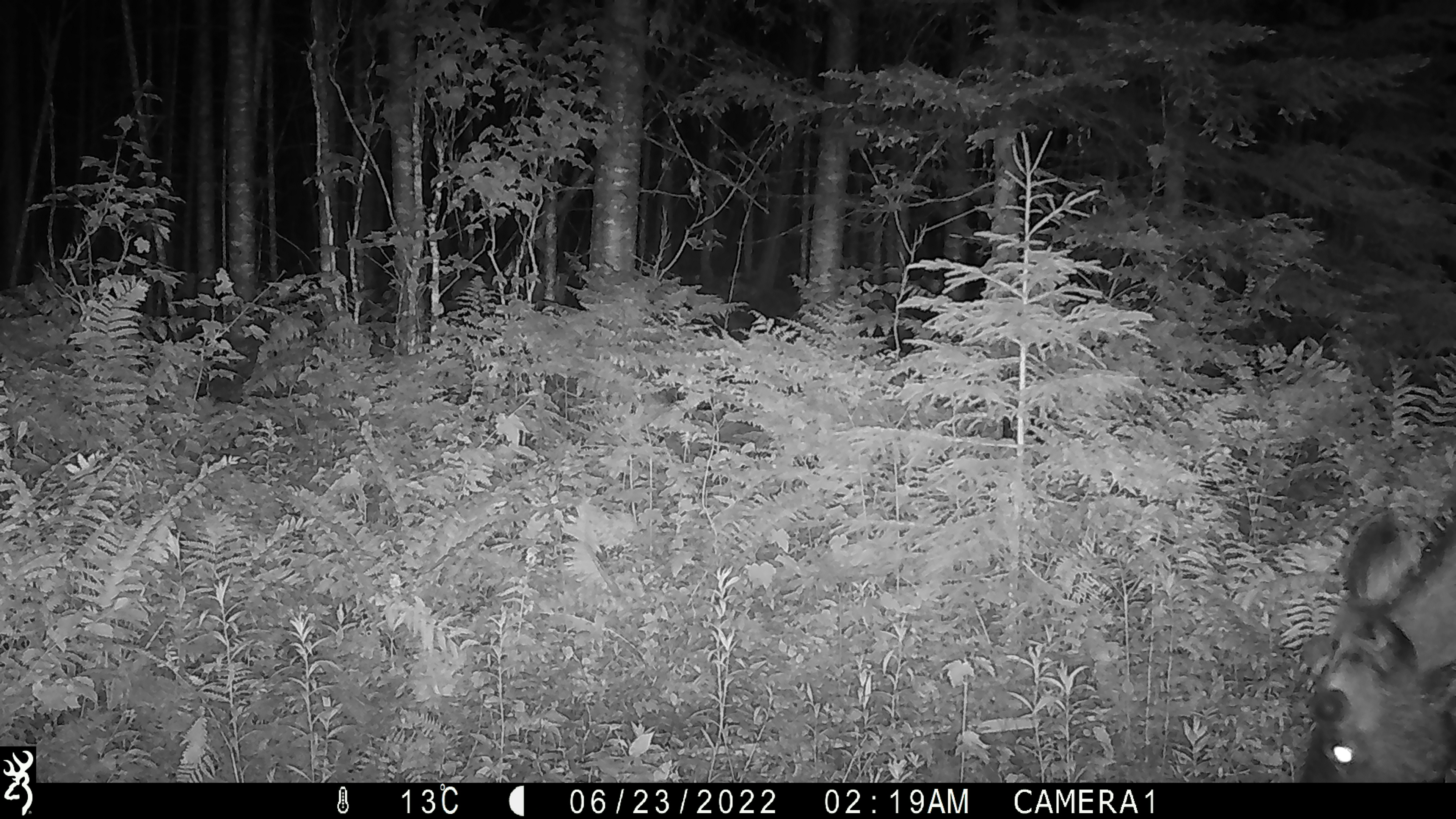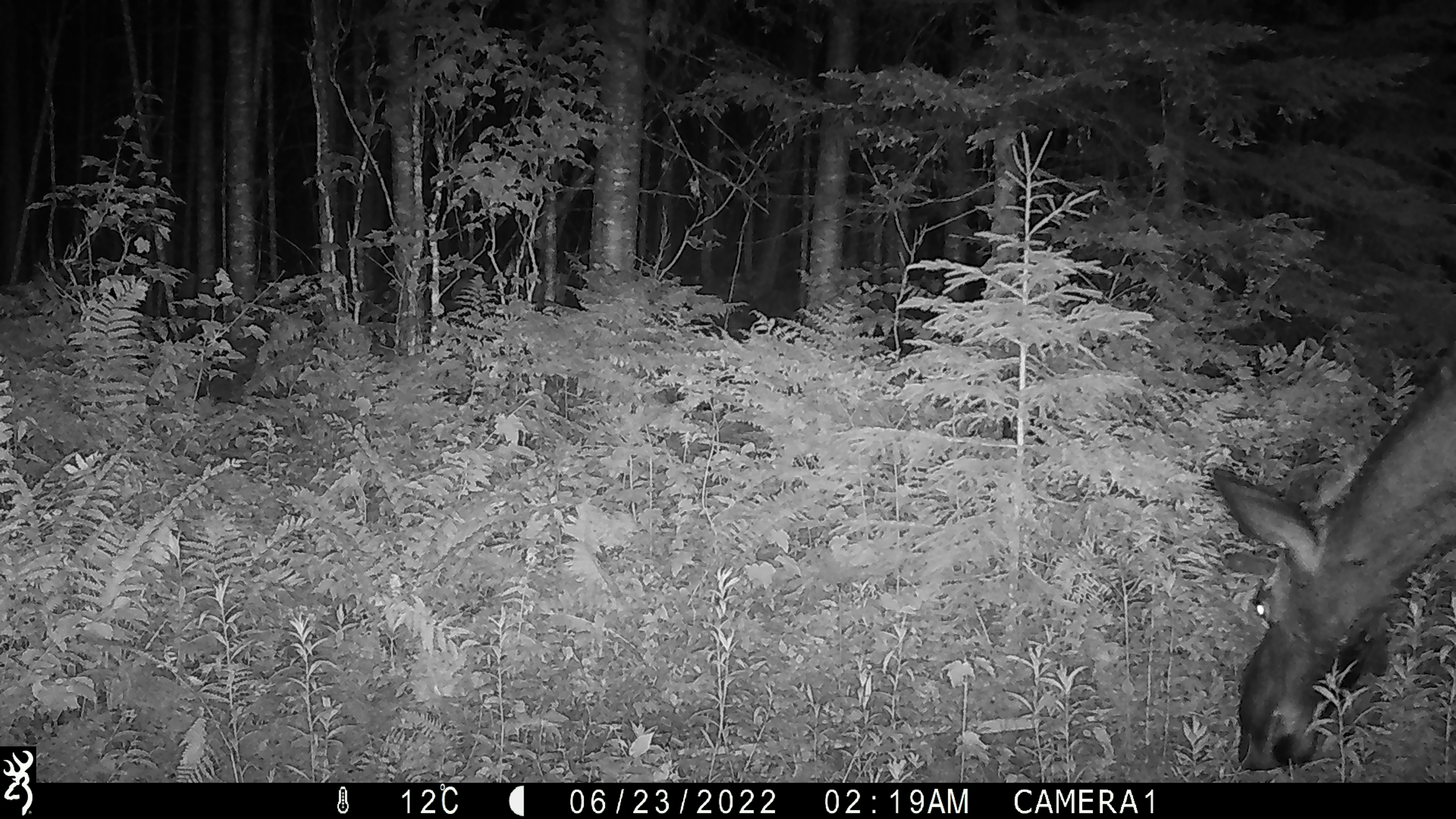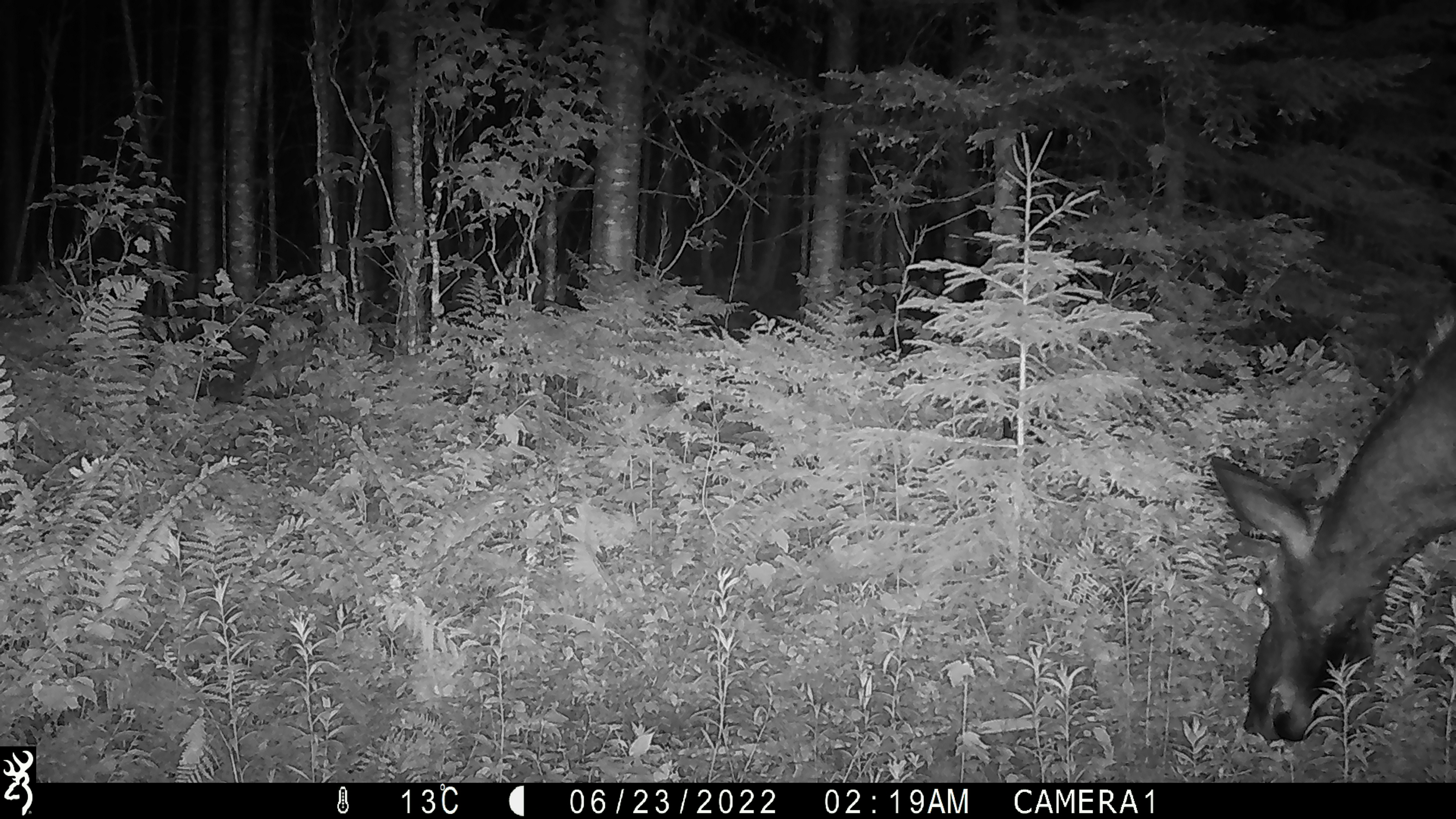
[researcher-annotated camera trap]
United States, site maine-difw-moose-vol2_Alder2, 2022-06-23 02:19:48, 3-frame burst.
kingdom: Animalia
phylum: Chordata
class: Mammalia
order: Artiodactyla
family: Cervidae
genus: Alces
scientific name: Alces alces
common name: moose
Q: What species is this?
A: Moose (Alces alces).